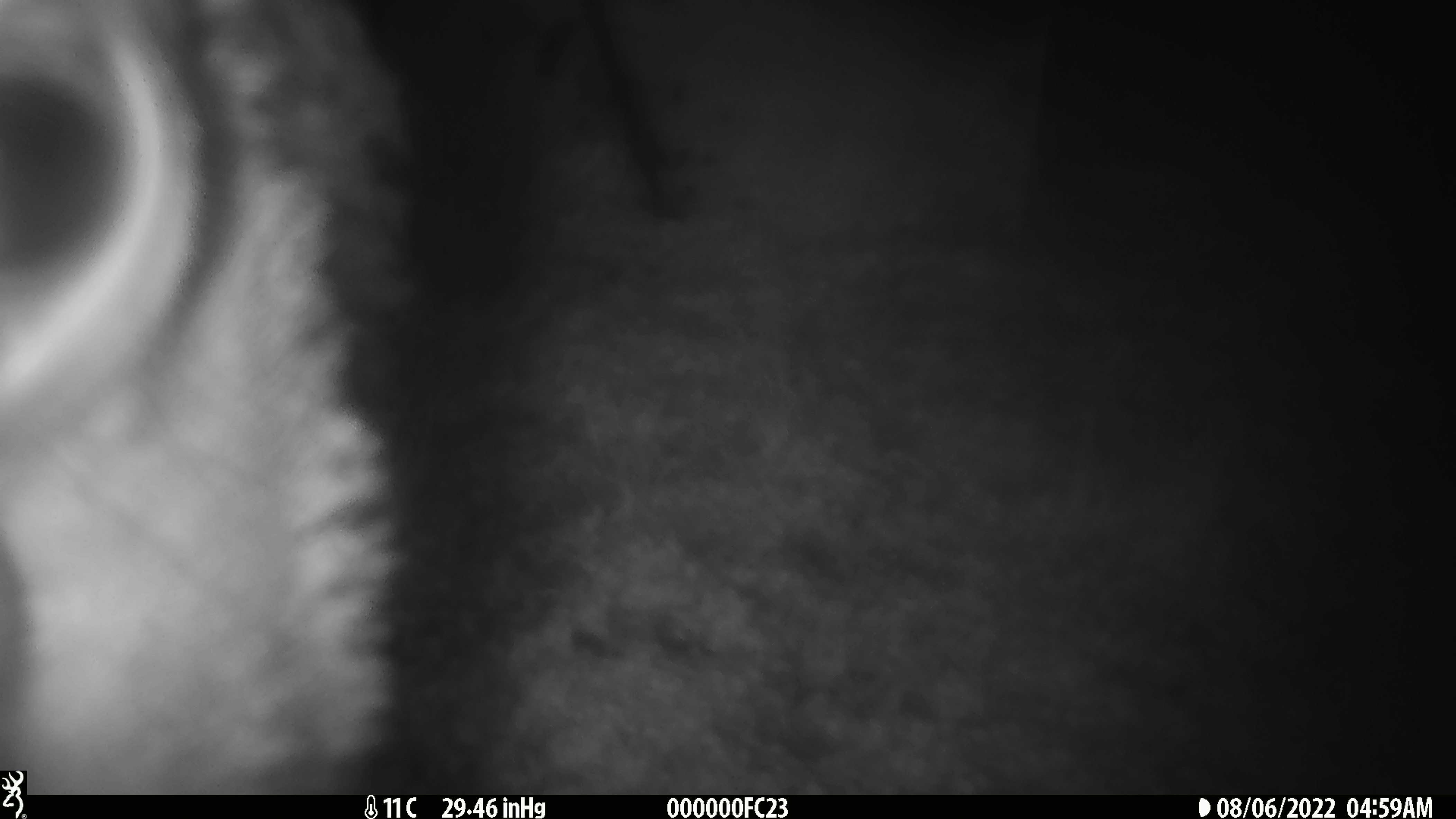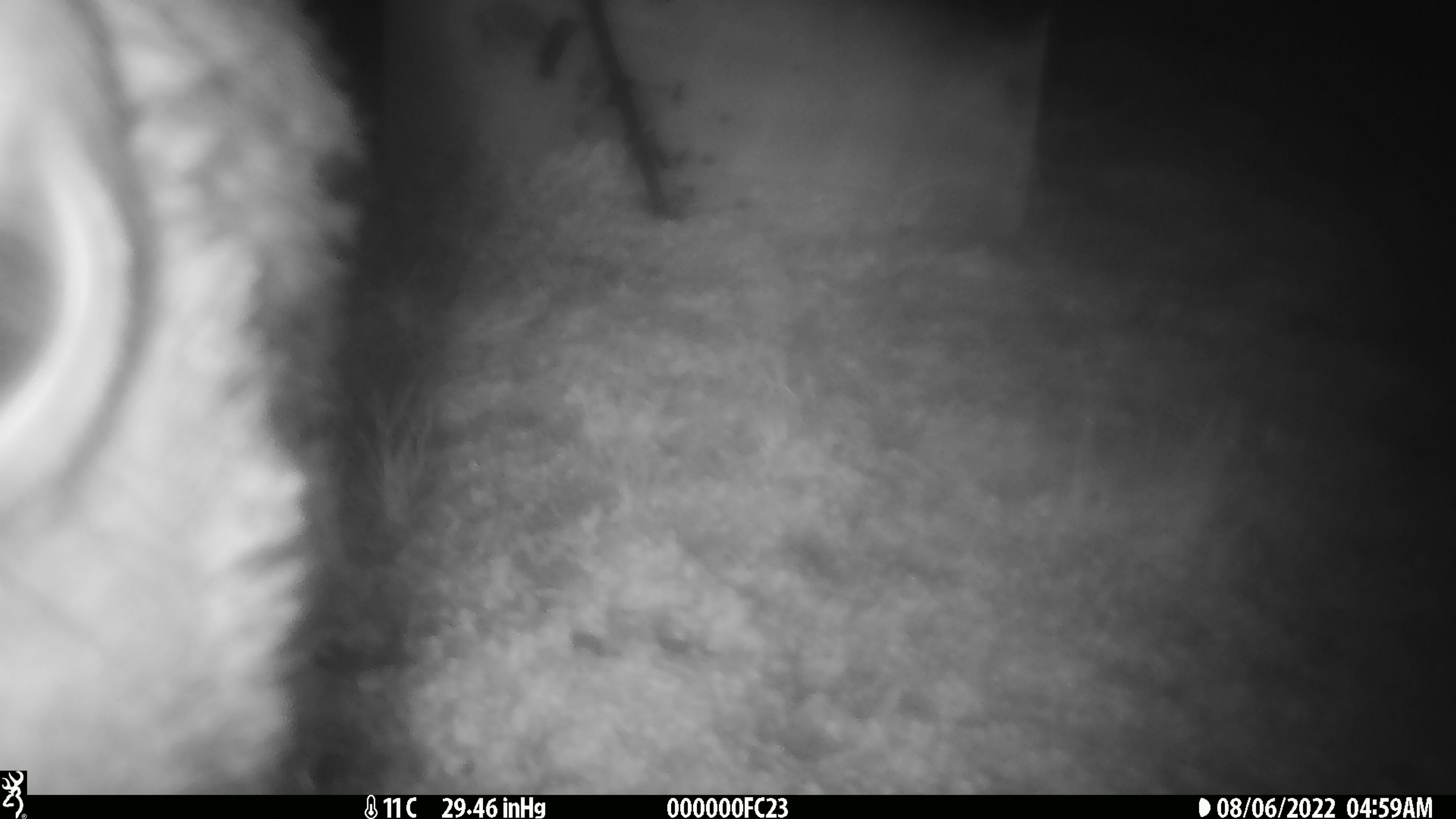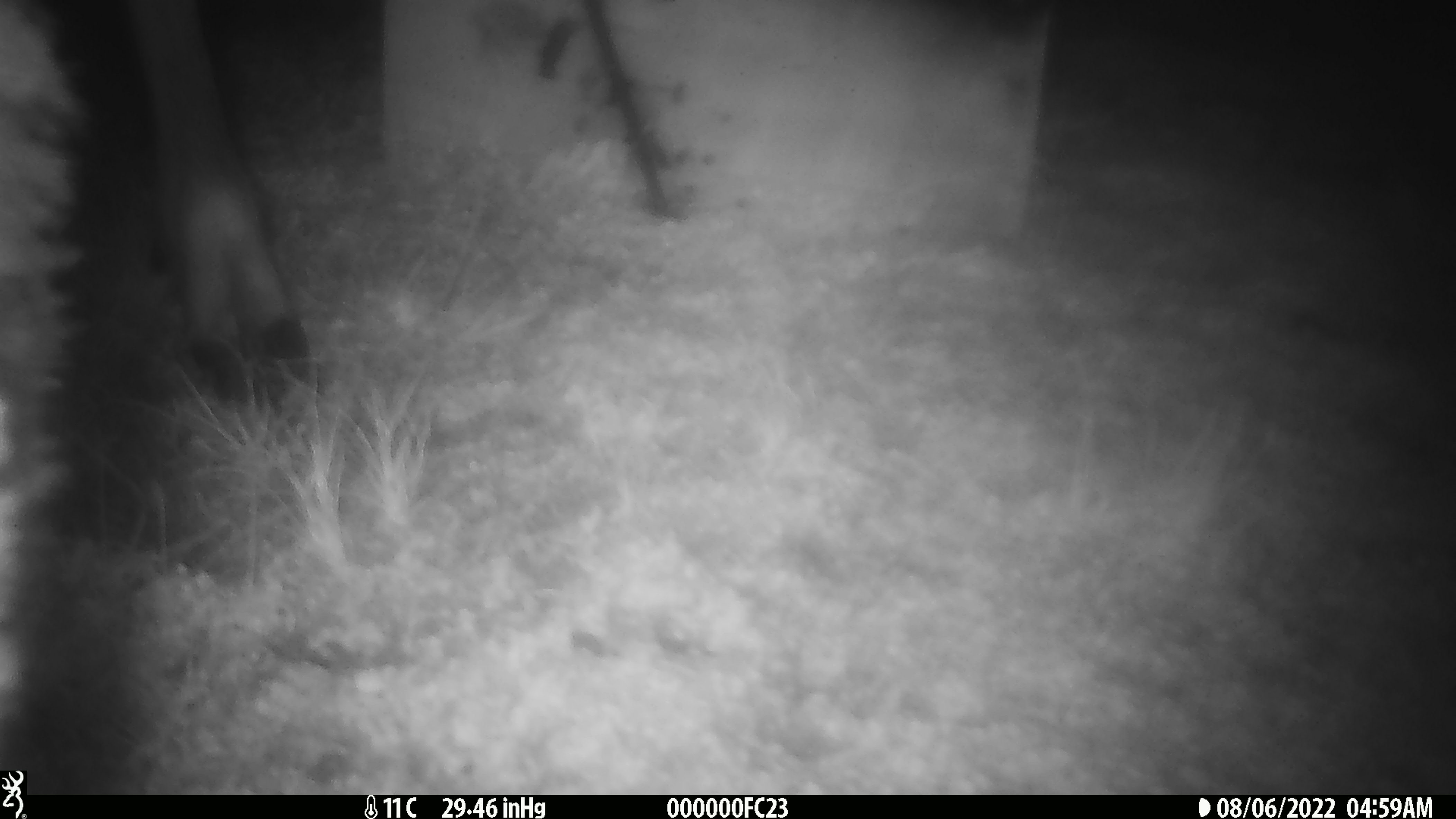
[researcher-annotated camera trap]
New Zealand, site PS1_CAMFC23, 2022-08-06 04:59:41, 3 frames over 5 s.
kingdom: Animalia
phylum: Chordata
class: Mammalia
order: Artiodactyla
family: Cervidae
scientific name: Cervidae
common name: deer